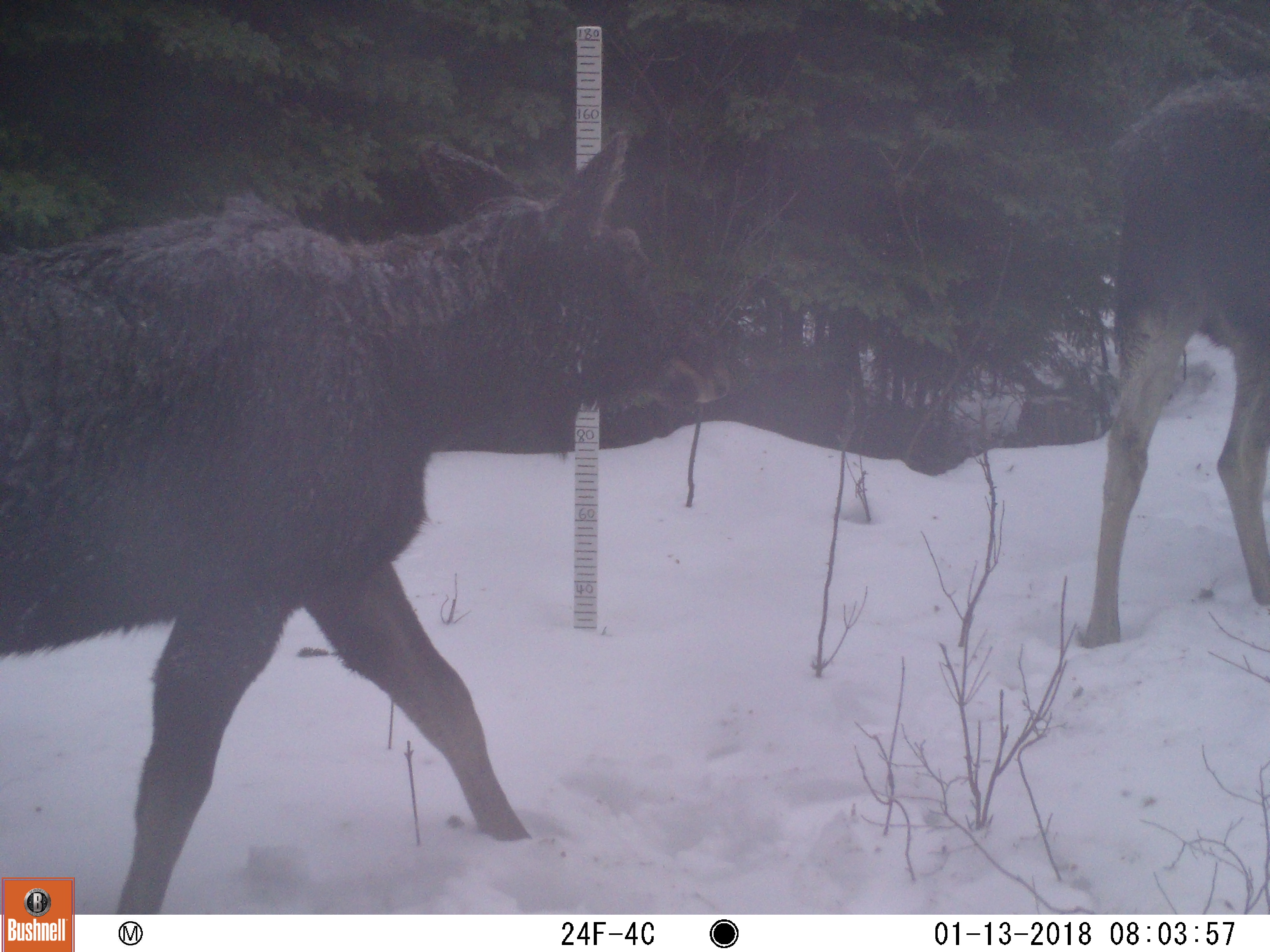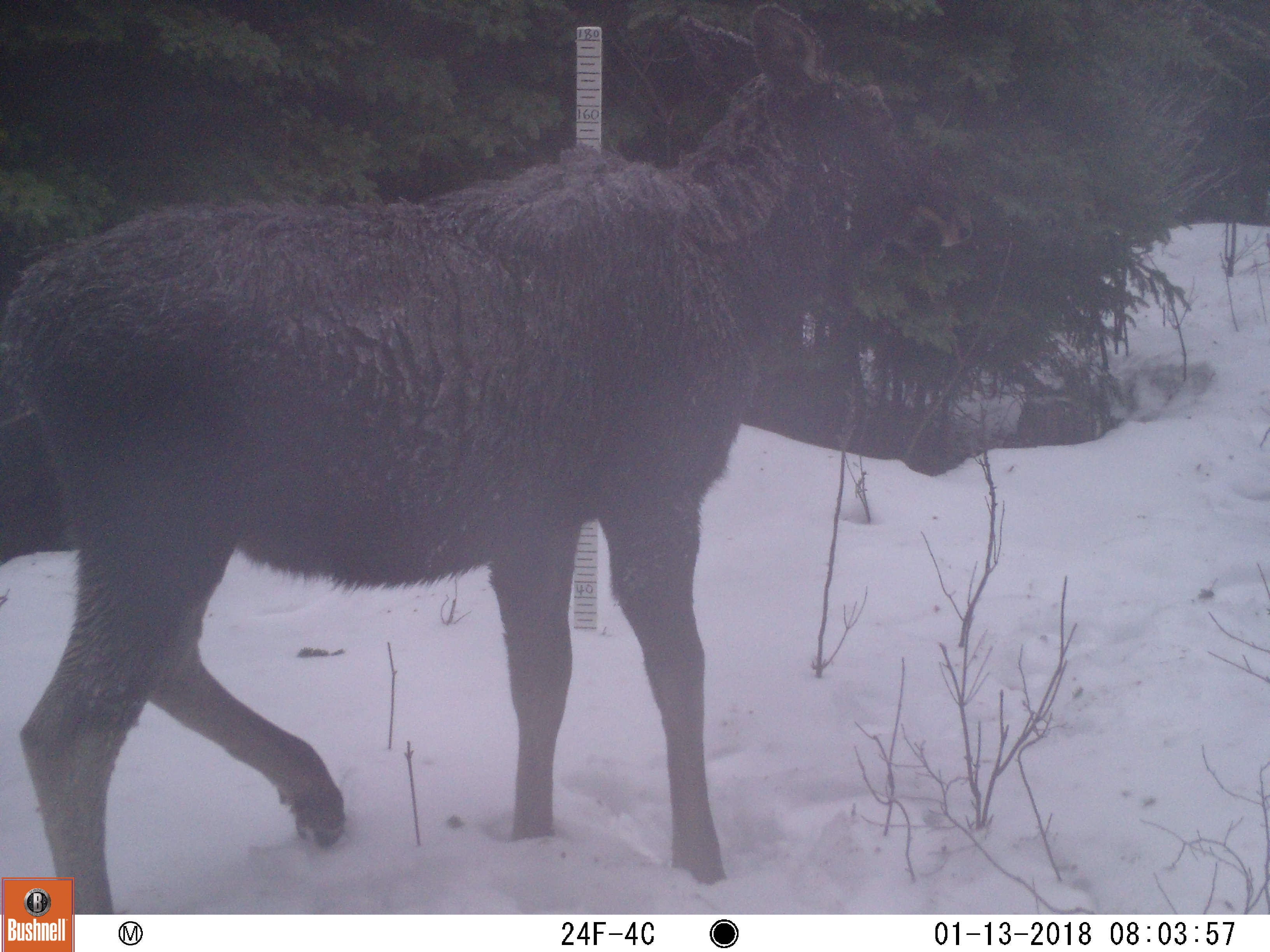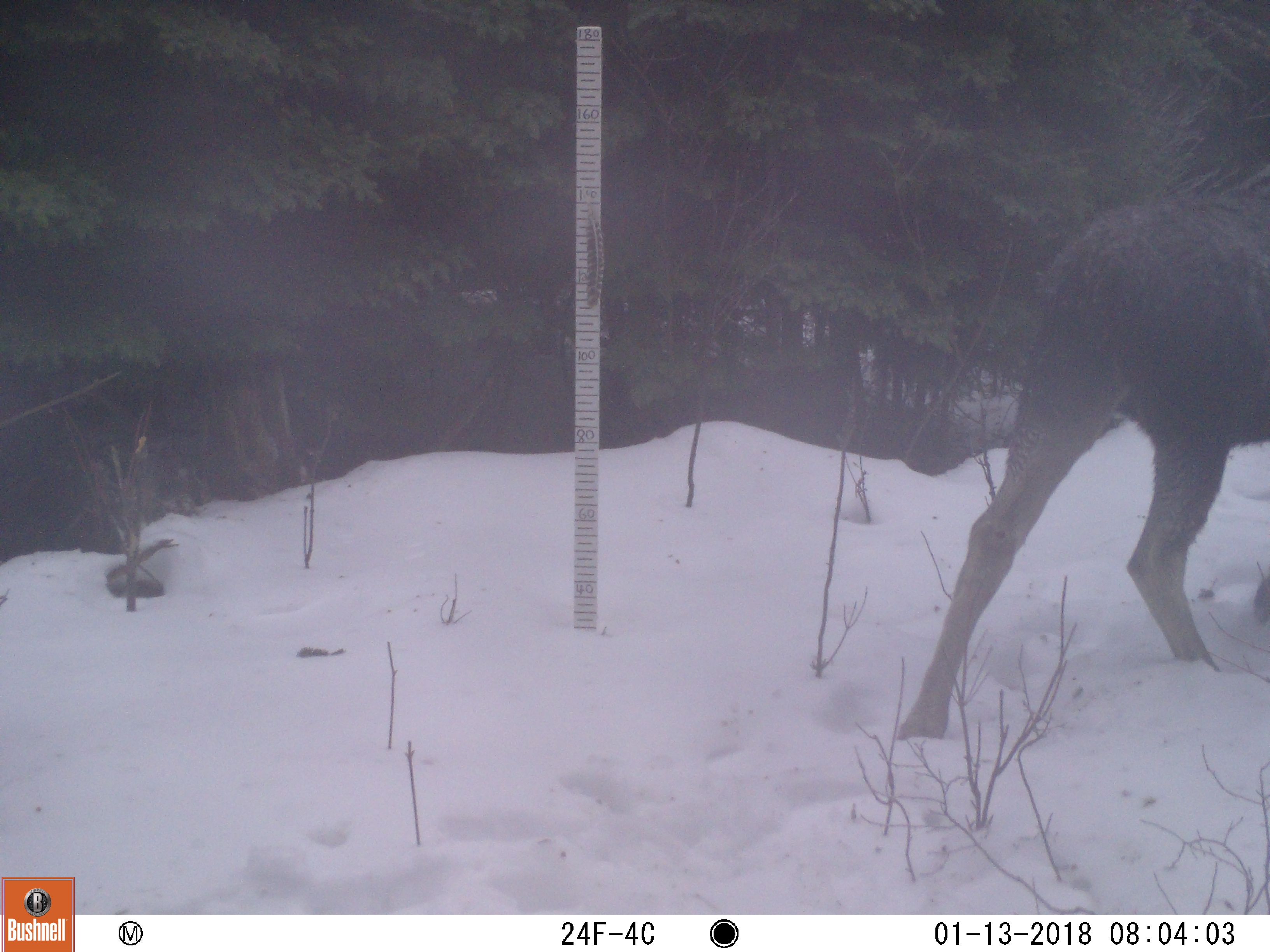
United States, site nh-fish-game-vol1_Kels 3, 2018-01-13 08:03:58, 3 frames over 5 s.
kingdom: Animalia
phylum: Chordata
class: Mammalia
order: Artiodactyla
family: Cervidae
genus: Alces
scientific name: Alces alces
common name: moose